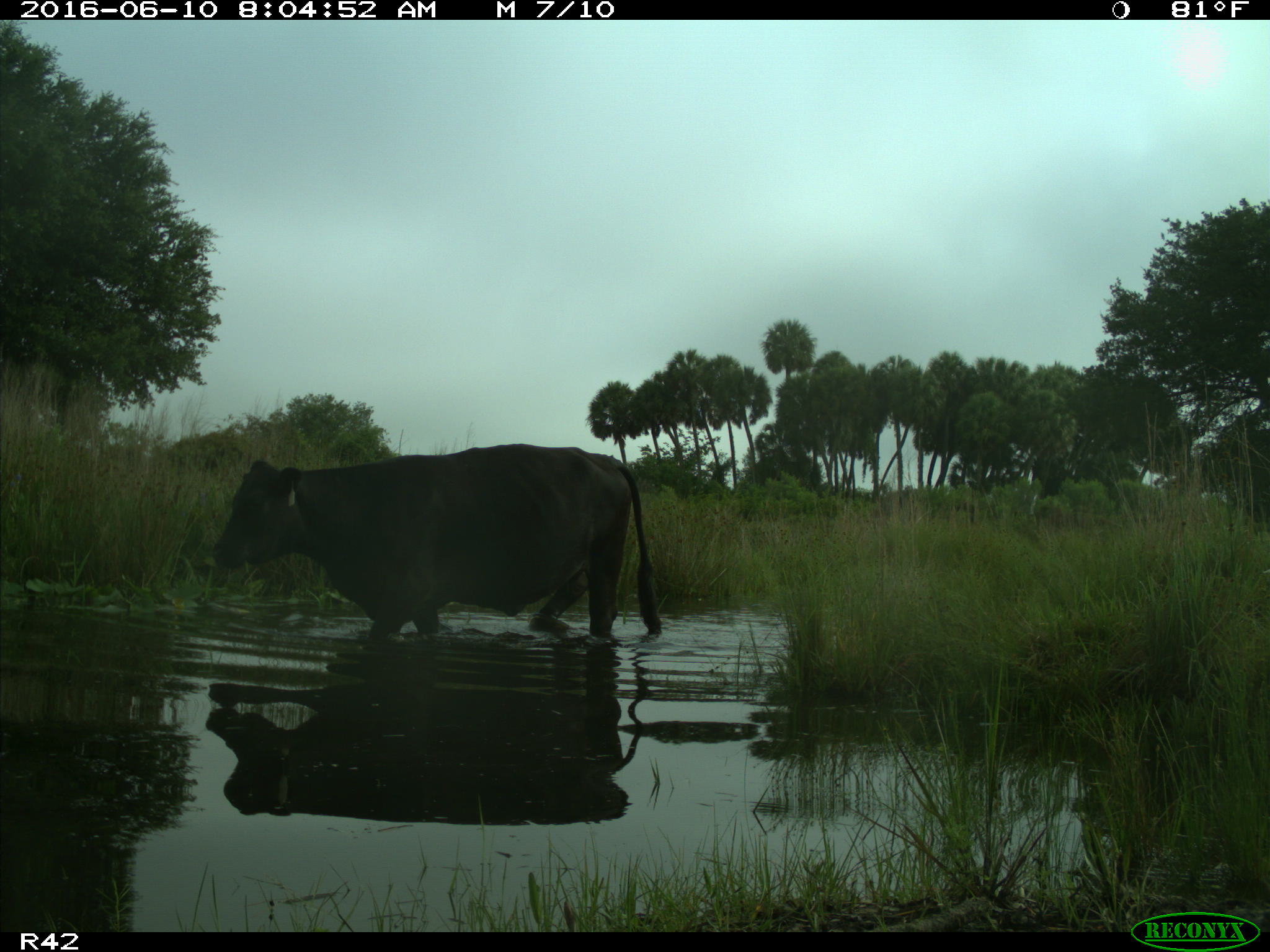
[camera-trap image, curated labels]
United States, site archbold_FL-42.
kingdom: Animalia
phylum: Chordata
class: Mammalia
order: Artiodactyla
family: Bovidae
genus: Bos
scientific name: Bos taurus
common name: domestic cow